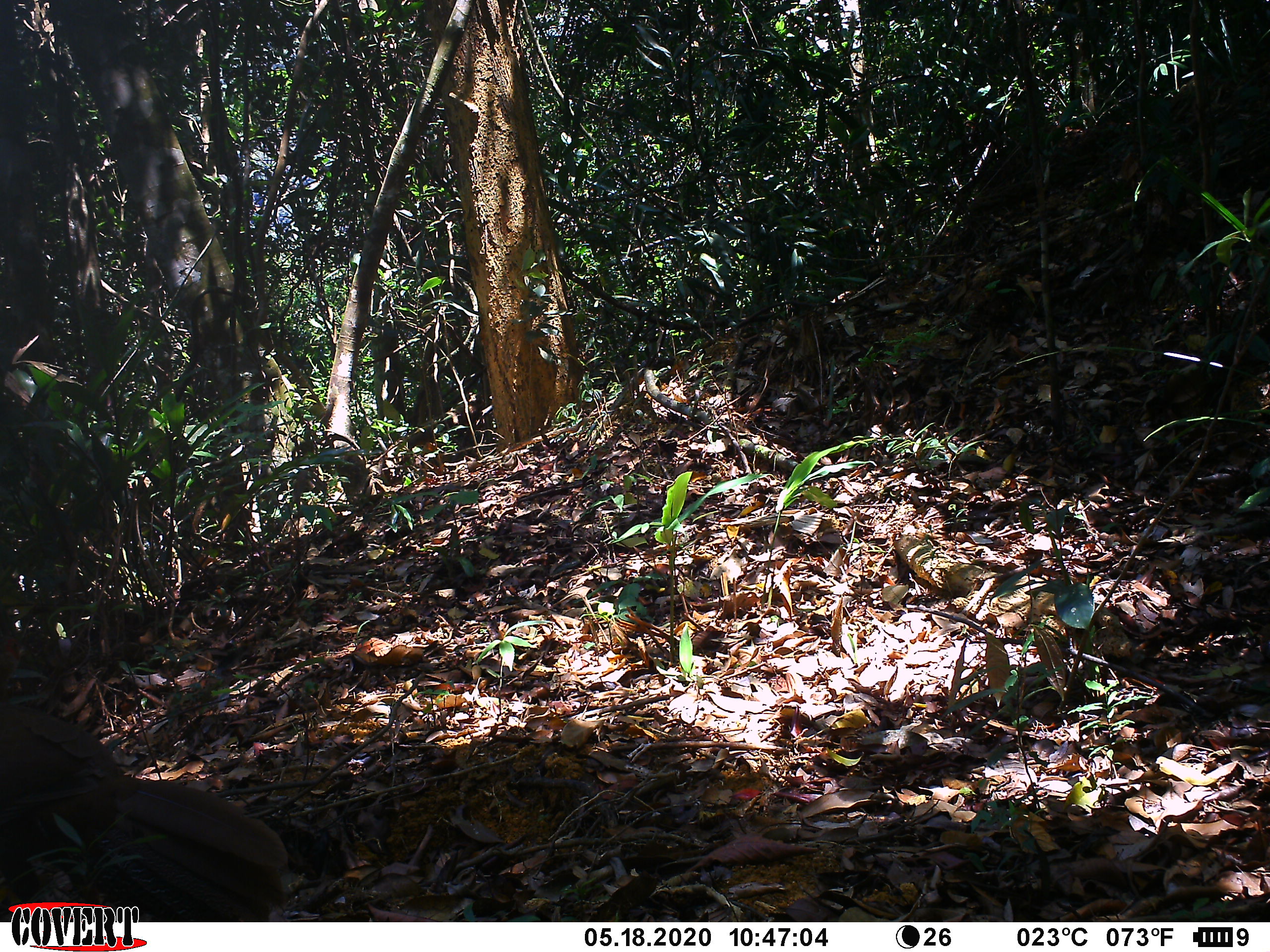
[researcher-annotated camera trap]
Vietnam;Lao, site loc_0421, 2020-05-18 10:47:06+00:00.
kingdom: Animalia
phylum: Chordata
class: Aves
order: Galliformes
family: Phasianidae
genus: Lophura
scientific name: Lophura nycthemera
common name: silver pheasant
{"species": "silver pheasant (Lophura nycthemera)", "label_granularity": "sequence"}